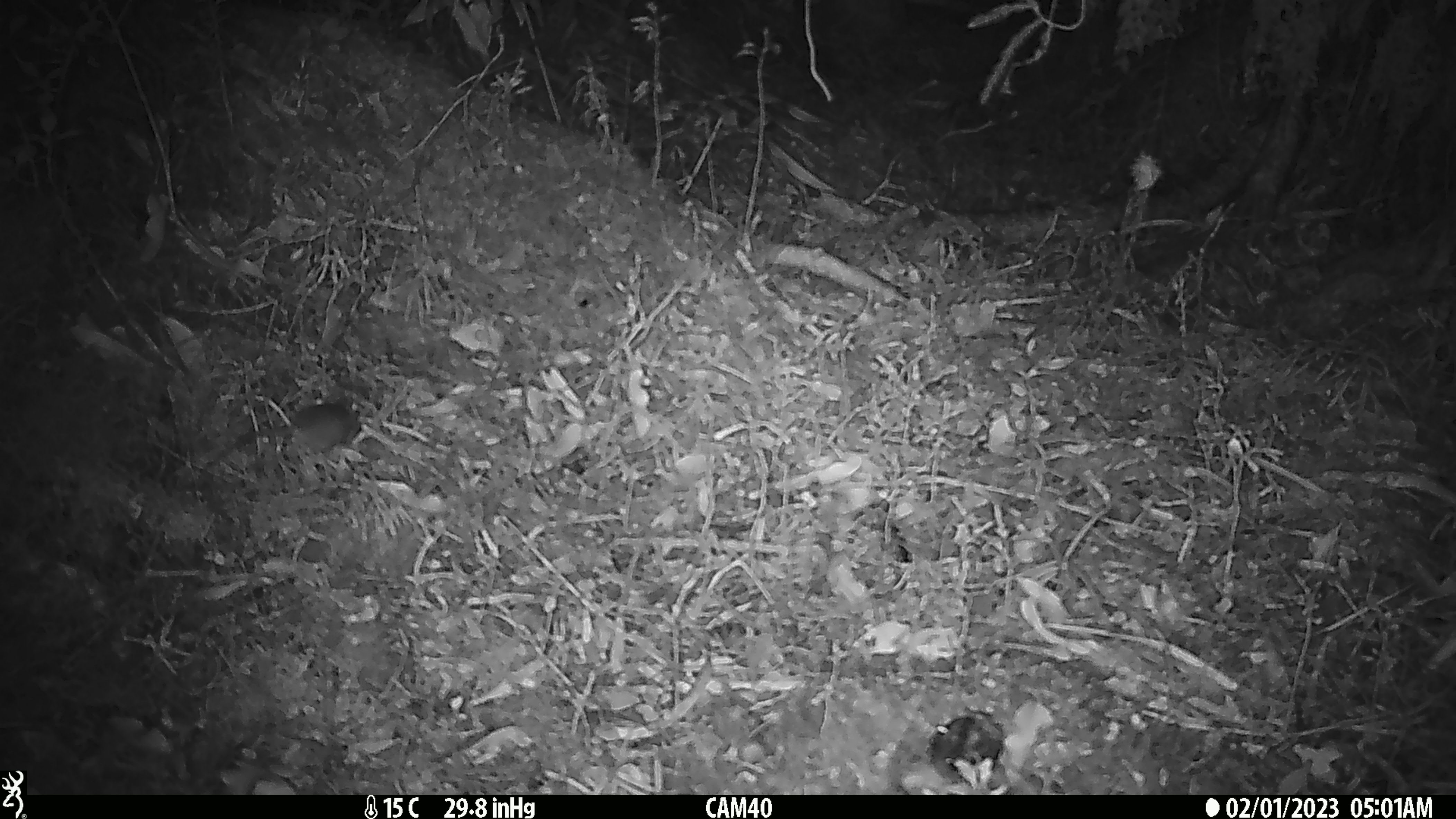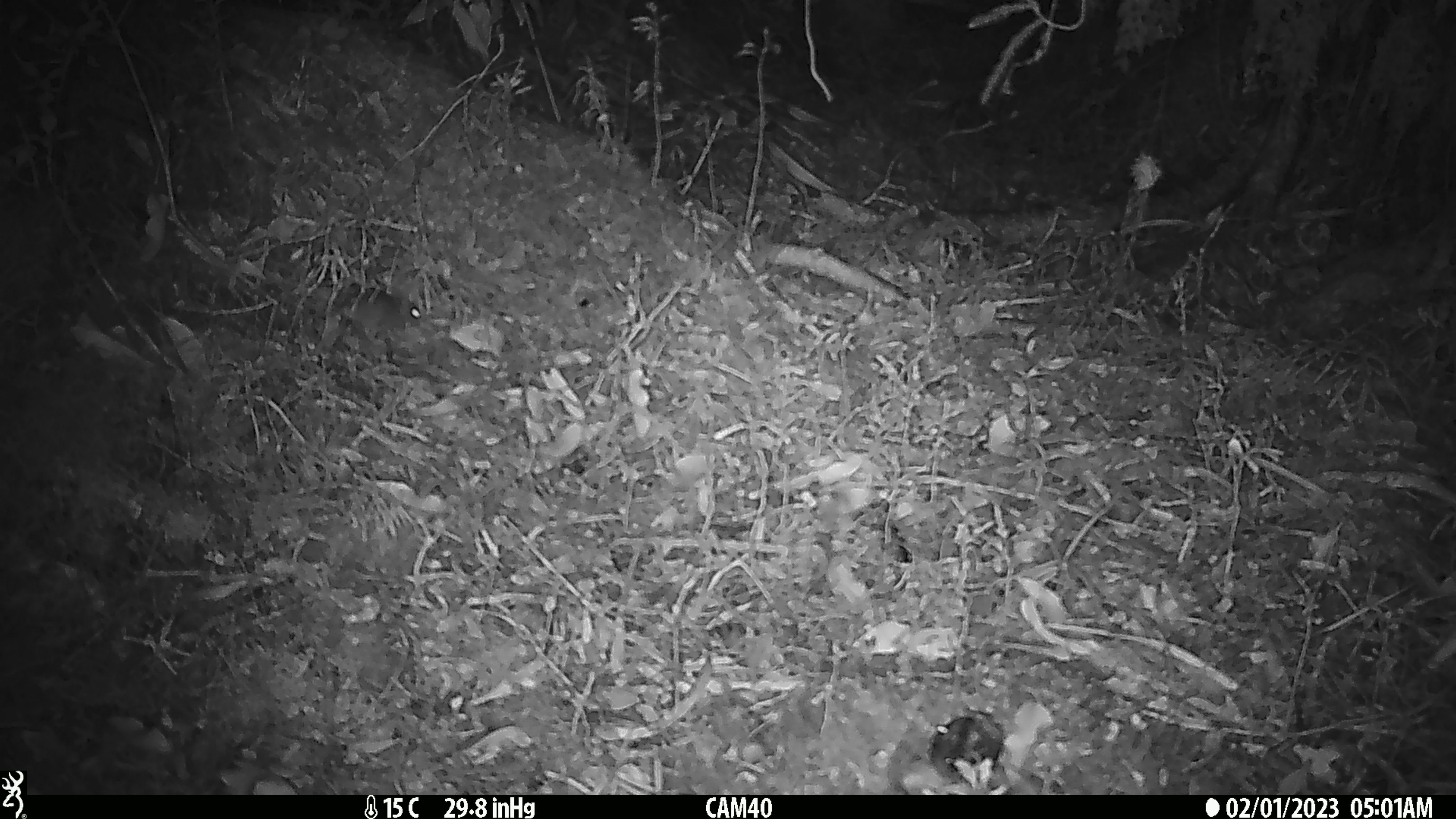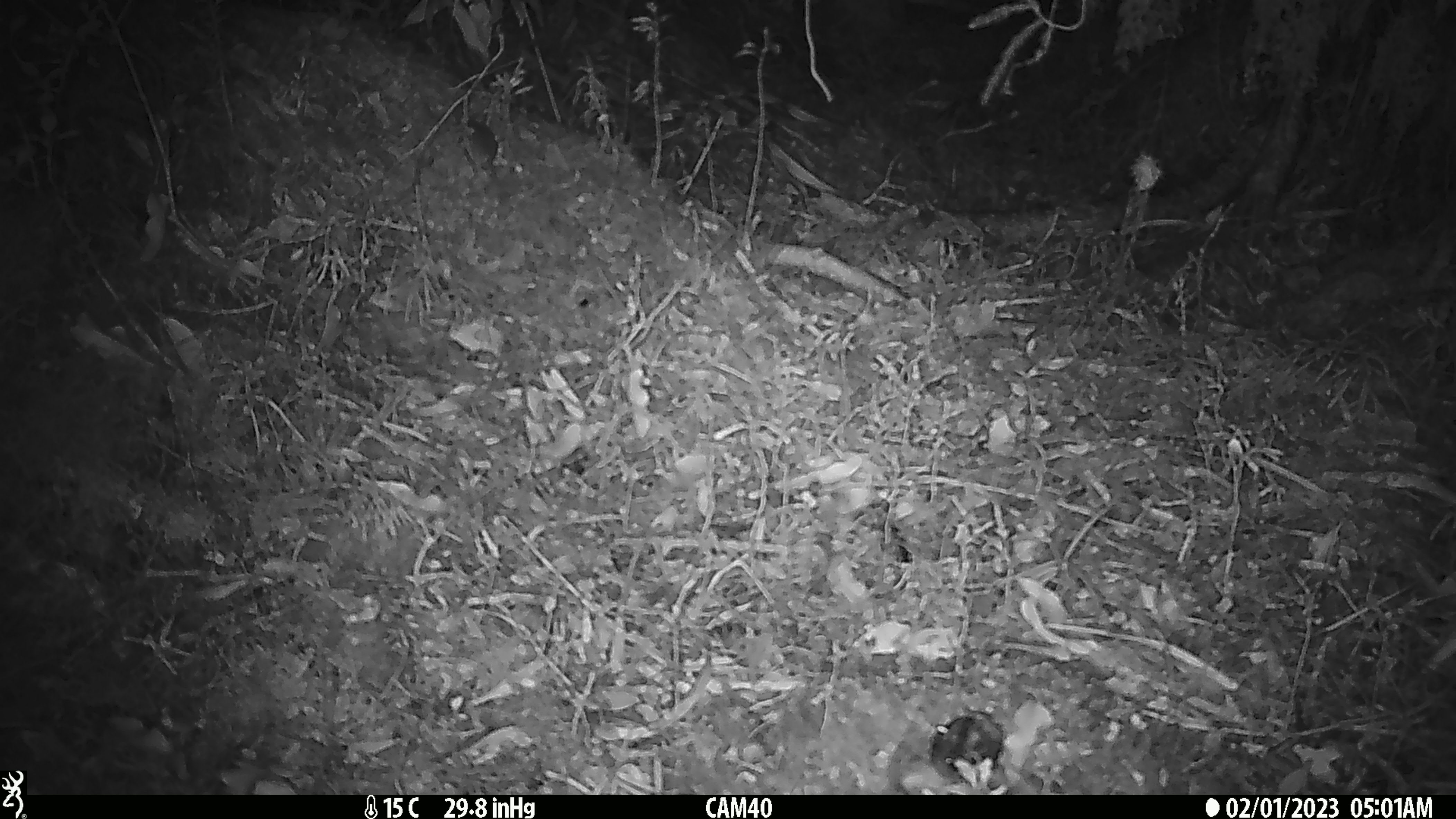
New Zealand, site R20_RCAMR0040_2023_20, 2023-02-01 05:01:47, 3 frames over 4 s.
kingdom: Animalia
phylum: Chordata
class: Mammalia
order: Rodentia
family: Muridae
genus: Mus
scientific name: Mus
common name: mouse